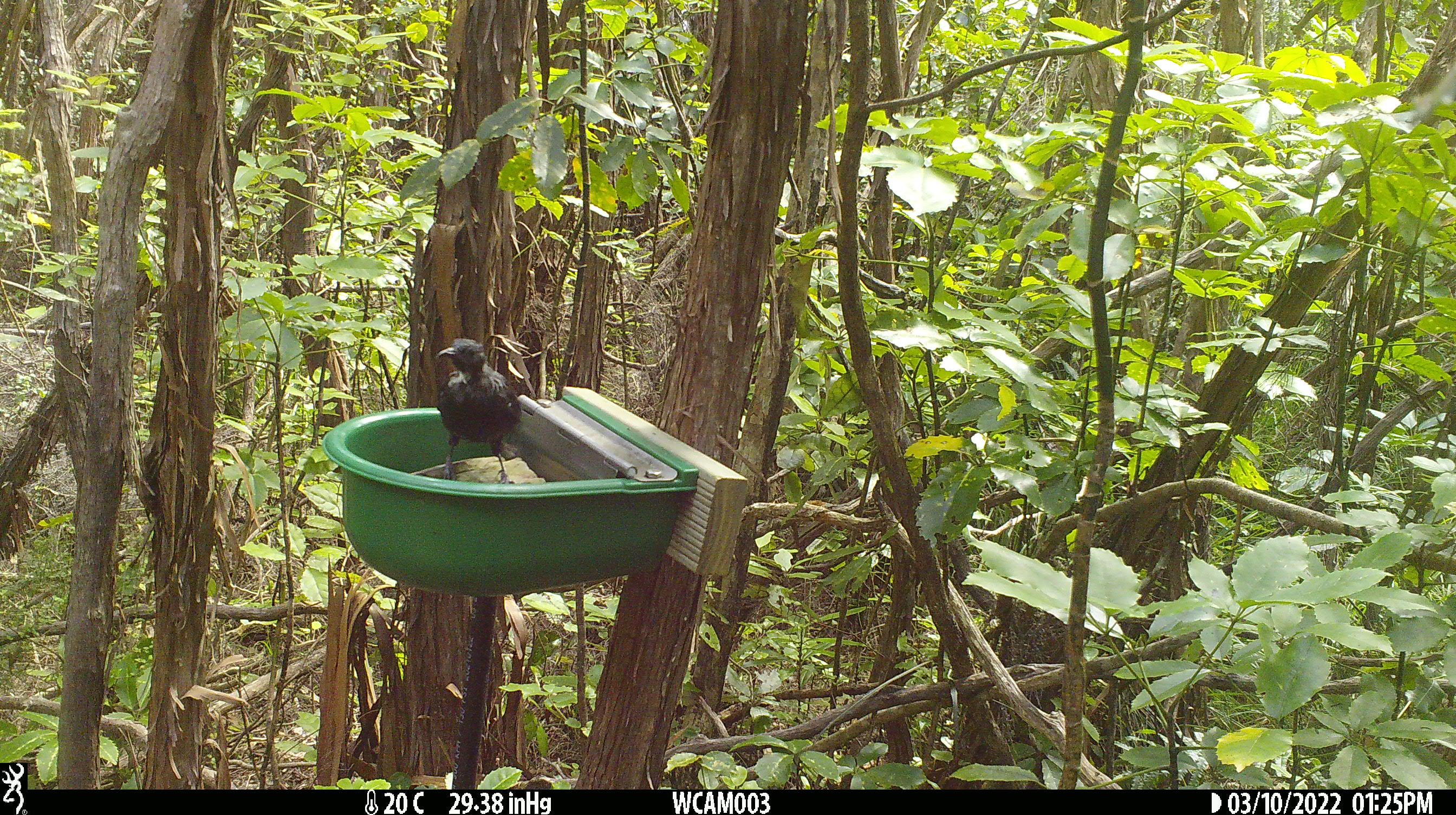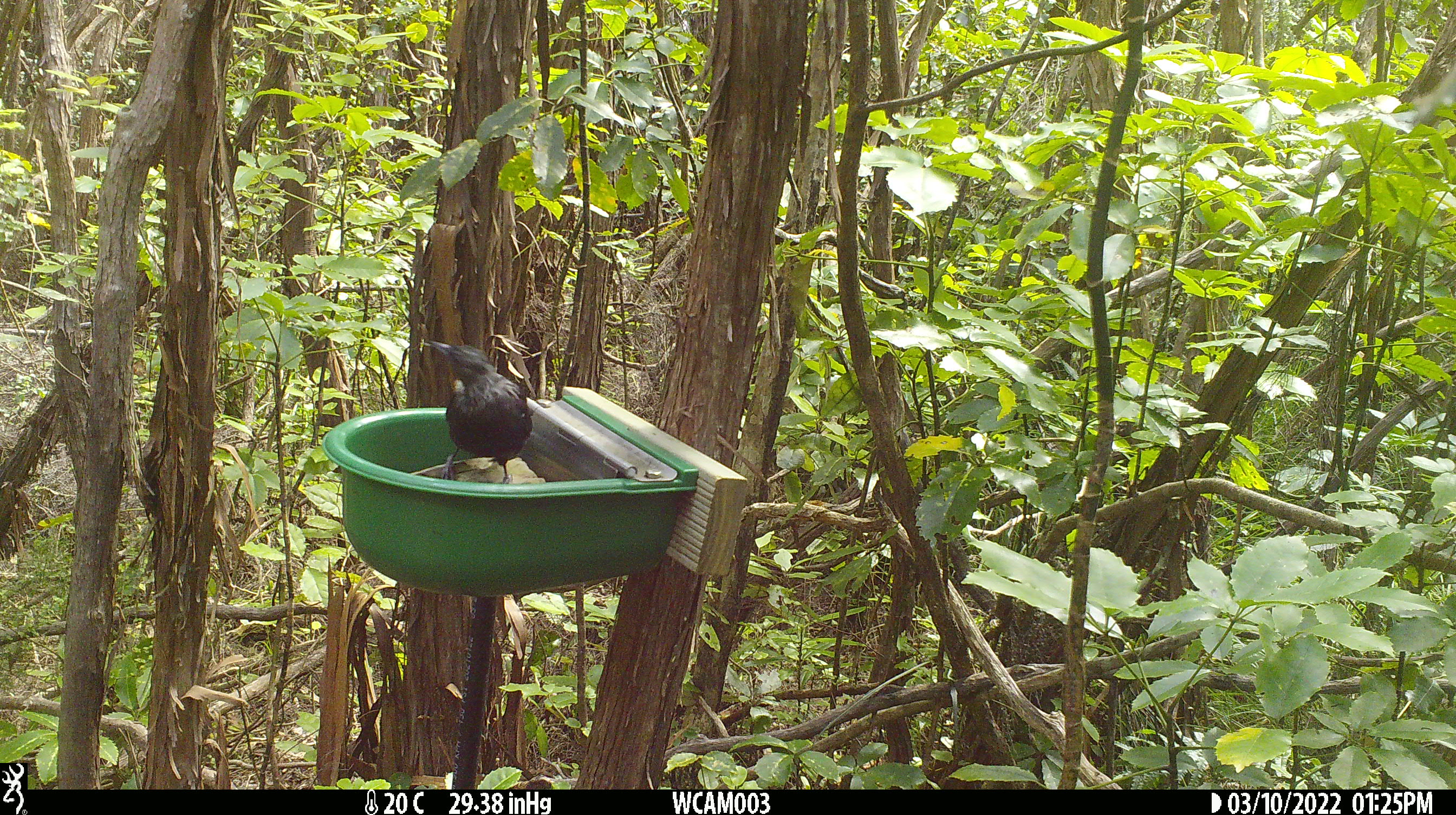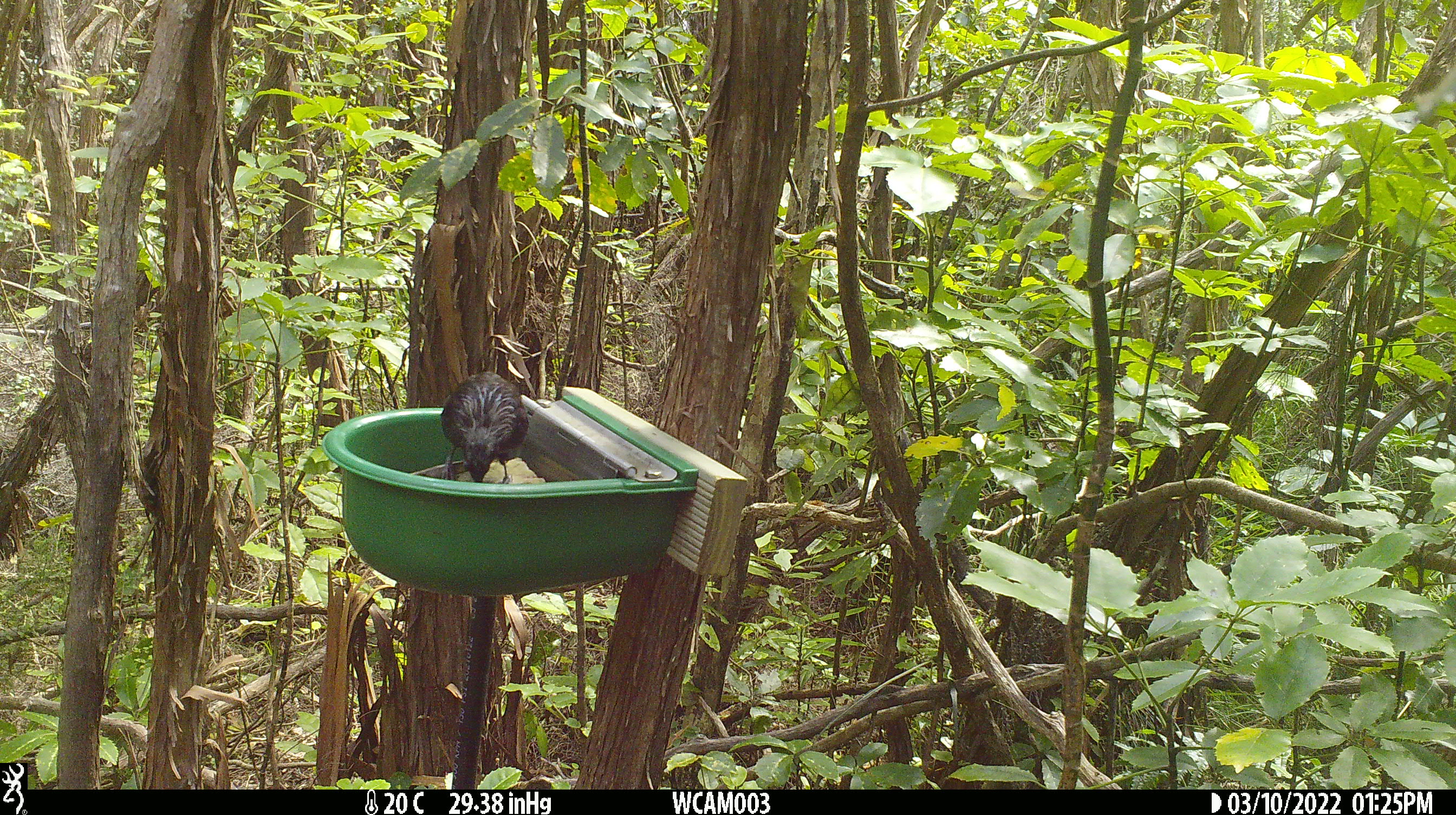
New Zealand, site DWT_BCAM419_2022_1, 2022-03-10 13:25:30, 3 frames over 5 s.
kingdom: Animalia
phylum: Chordata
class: Aves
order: Passeriformes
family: Meliphagidae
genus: Prosthemadera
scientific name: Prosthemadera novaeseelandiae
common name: tui